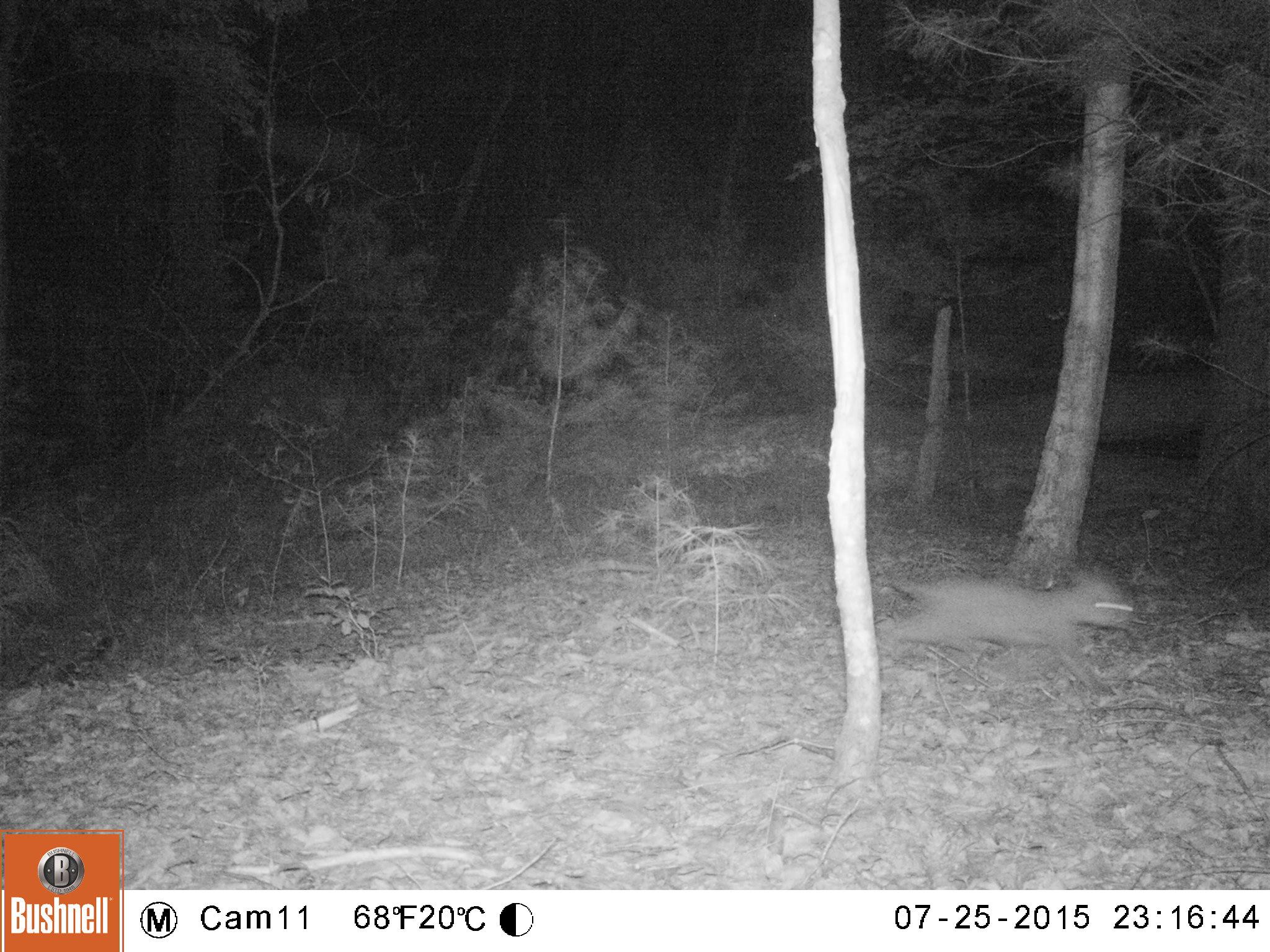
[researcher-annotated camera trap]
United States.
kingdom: Animalia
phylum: Chordata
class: Mammalia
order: Carnivora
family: Felidae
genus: Lynx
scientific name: Lynx rufus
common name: bobcat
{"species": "Bobcat (Lynx rufus)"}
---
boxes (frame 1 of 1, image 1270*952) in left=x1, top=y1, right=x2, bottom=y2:
Bobcat: left=879, top=544, right=1141, bottom=679